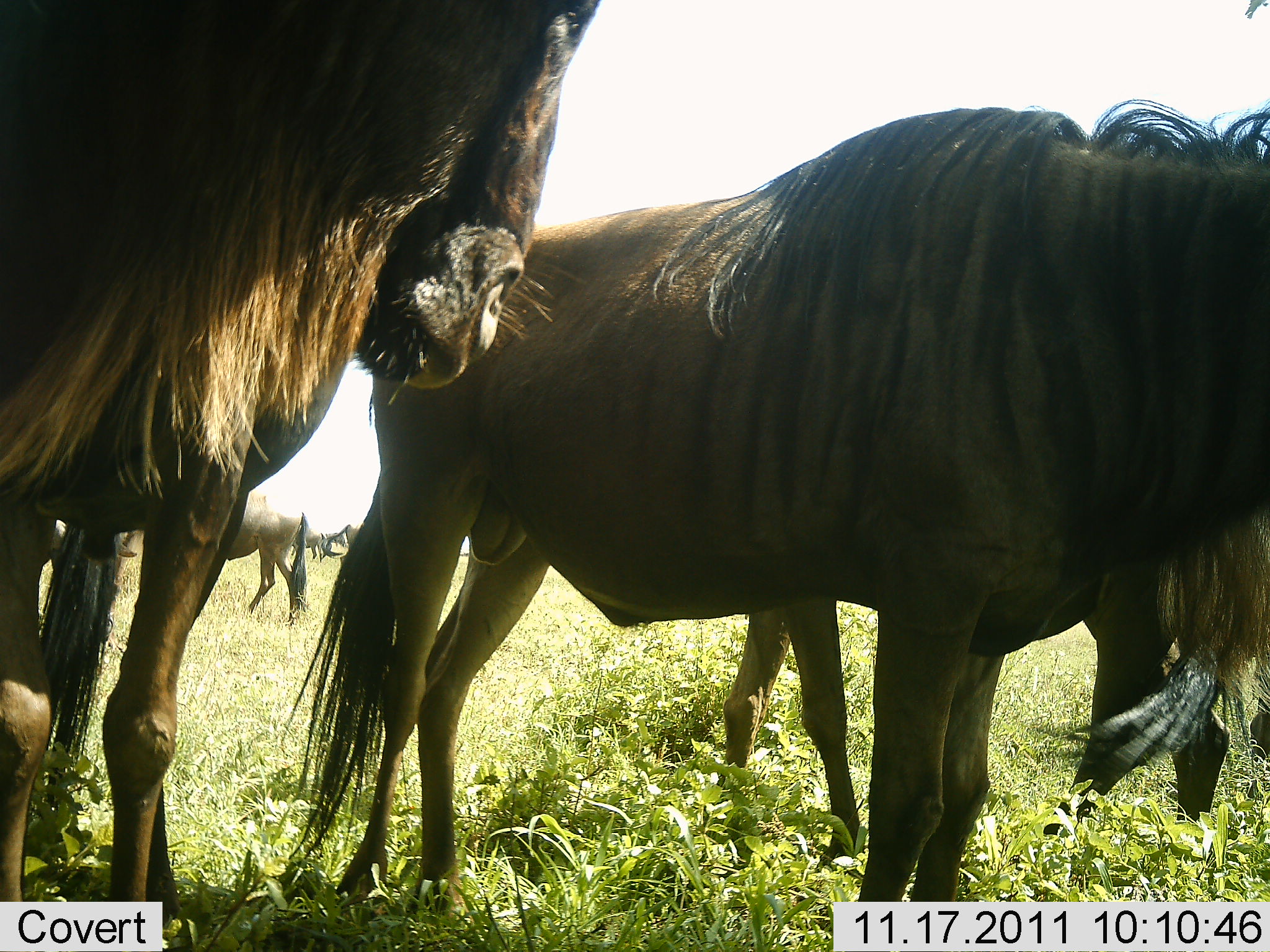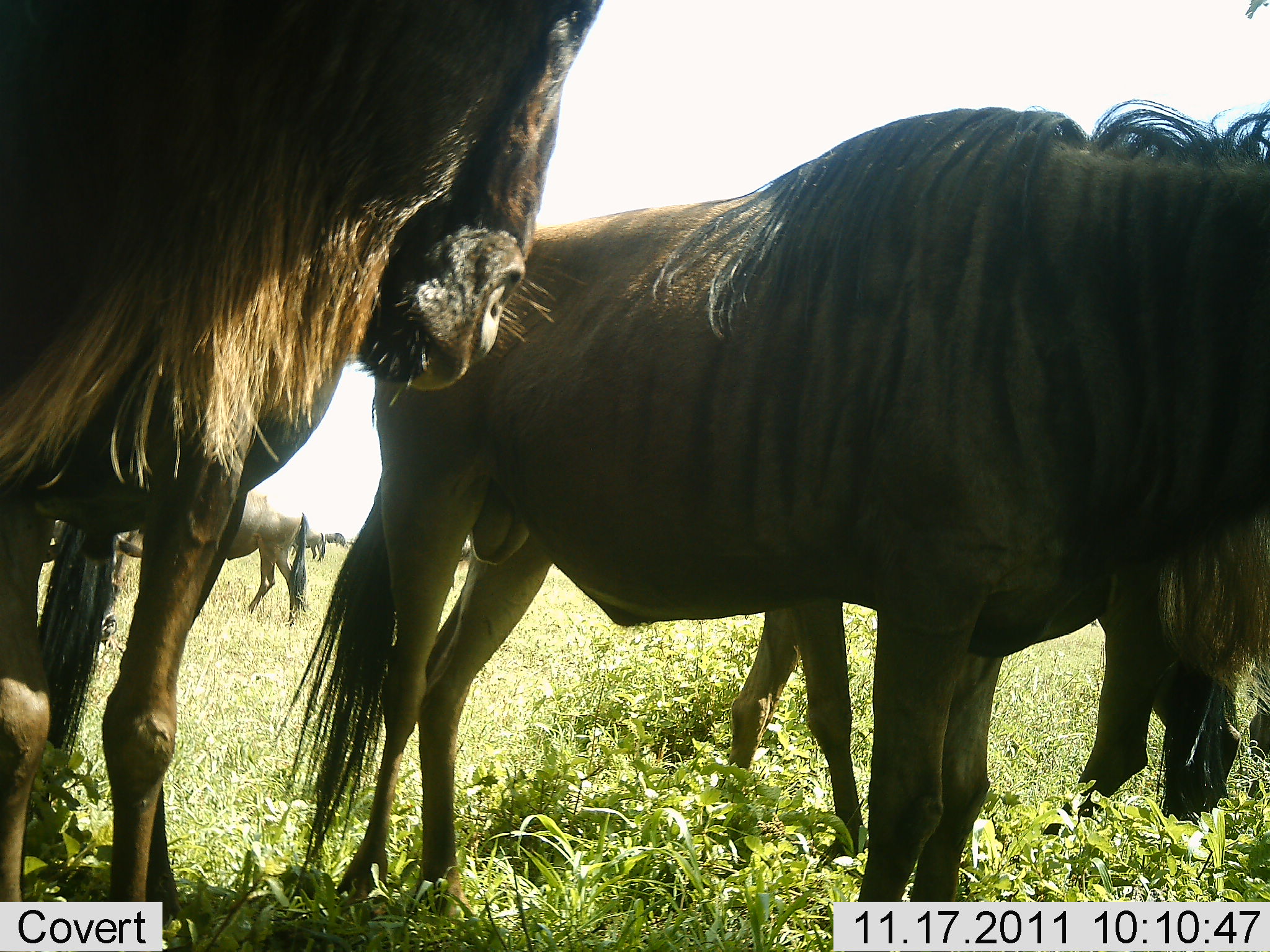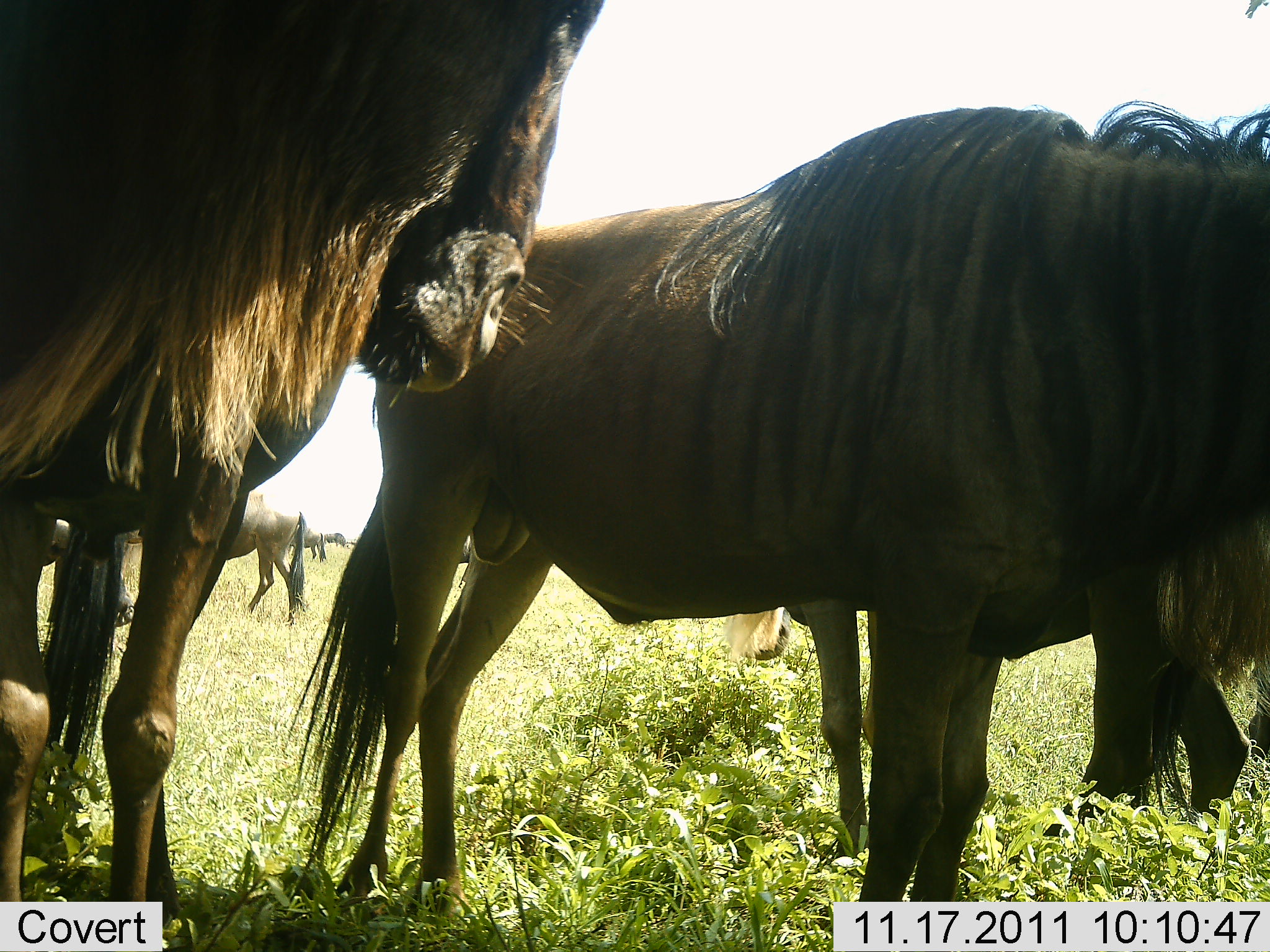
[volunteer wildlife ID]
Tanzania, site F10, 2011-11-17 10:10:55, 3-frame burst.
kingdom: Animalia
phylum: Chordata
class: Mammalia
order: Artiodactyla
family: Bovidae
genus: Connochaetes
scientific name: Connochaetes taurinus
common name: blue wildebeest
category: wildebeest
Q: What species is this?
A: Wildebeest (blue wildebeest) (Connochaetes taurinus).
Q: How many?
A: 4.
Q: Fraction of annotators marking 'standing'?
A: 100%.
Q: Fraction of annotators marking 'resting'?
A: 0%.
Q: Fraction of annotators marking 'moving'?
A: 18%.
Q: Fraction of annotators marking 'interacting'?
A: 0%.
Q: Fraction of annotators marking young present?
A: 0%.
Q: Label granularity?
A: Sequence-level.